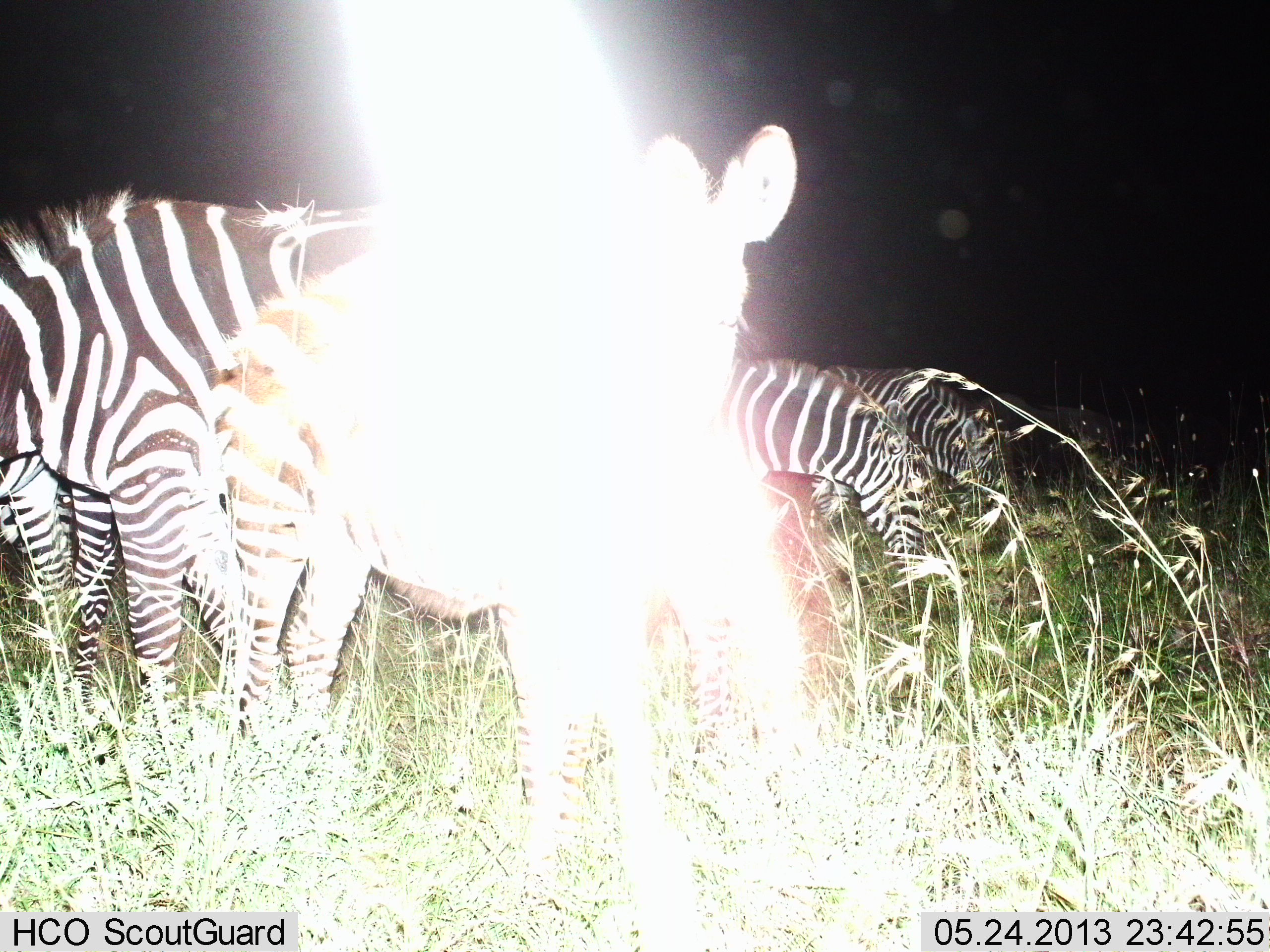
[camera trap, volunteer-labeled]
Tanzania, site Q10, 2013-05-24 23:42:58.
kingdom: Animalia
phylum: Chordata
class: Mammalia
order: Perissodactyla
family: Equidae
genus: Equus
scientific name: Equus quagga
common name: plains zebra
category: zebra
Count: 5.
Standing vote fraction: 80%.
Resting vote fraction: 5%.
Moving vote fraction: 5%.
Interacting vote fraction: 0%.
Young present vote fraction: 15%.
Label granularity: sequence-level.